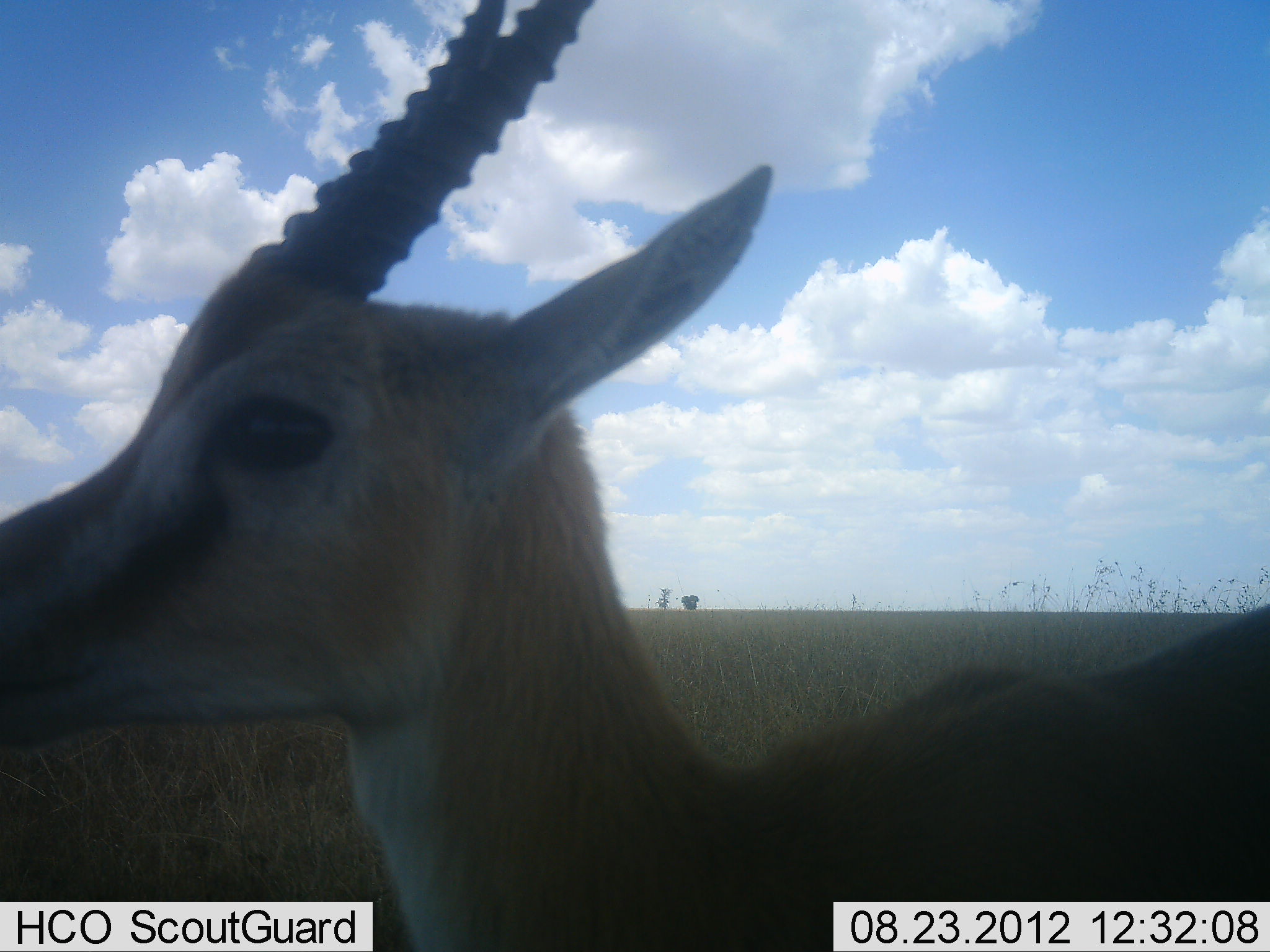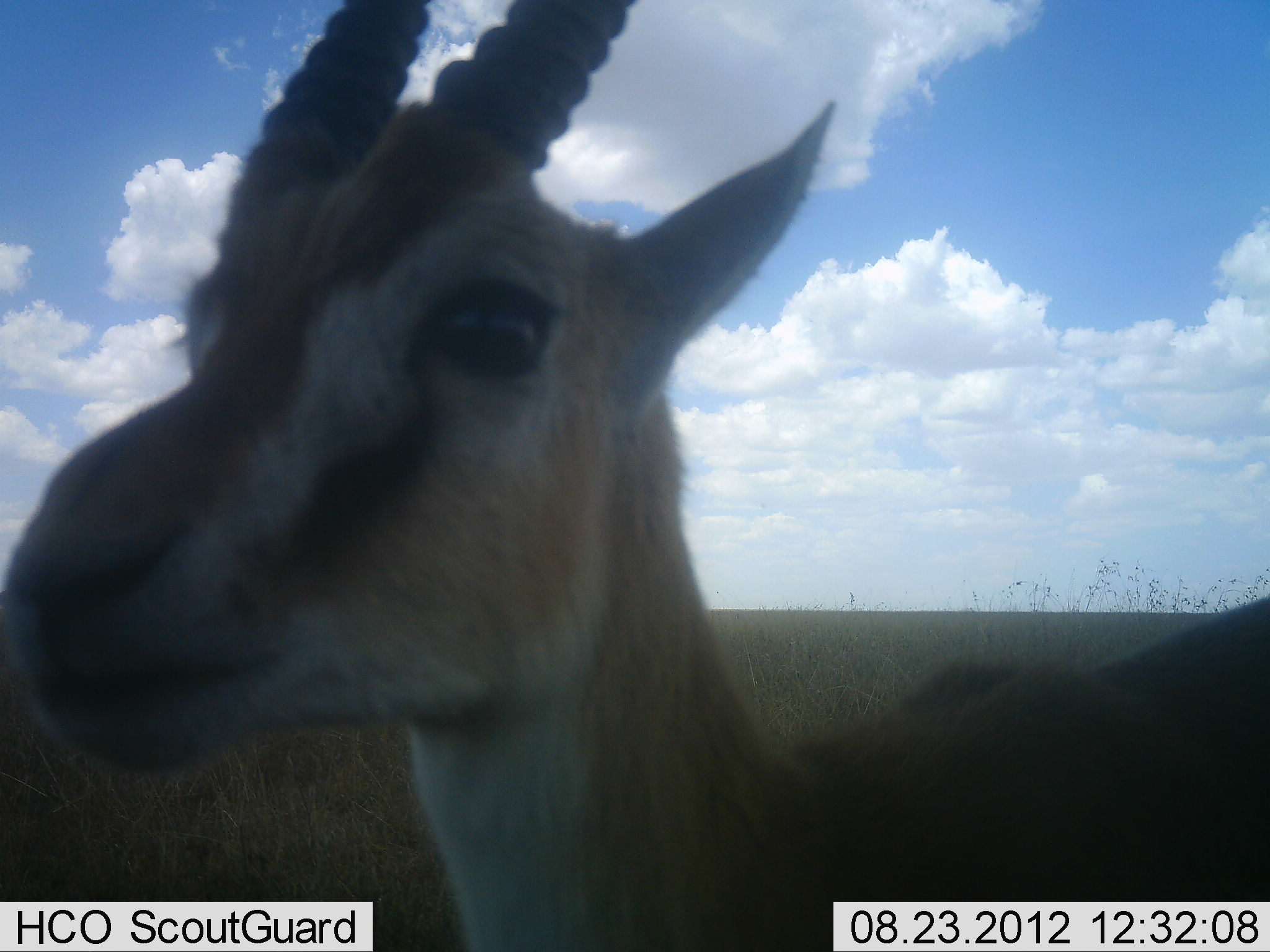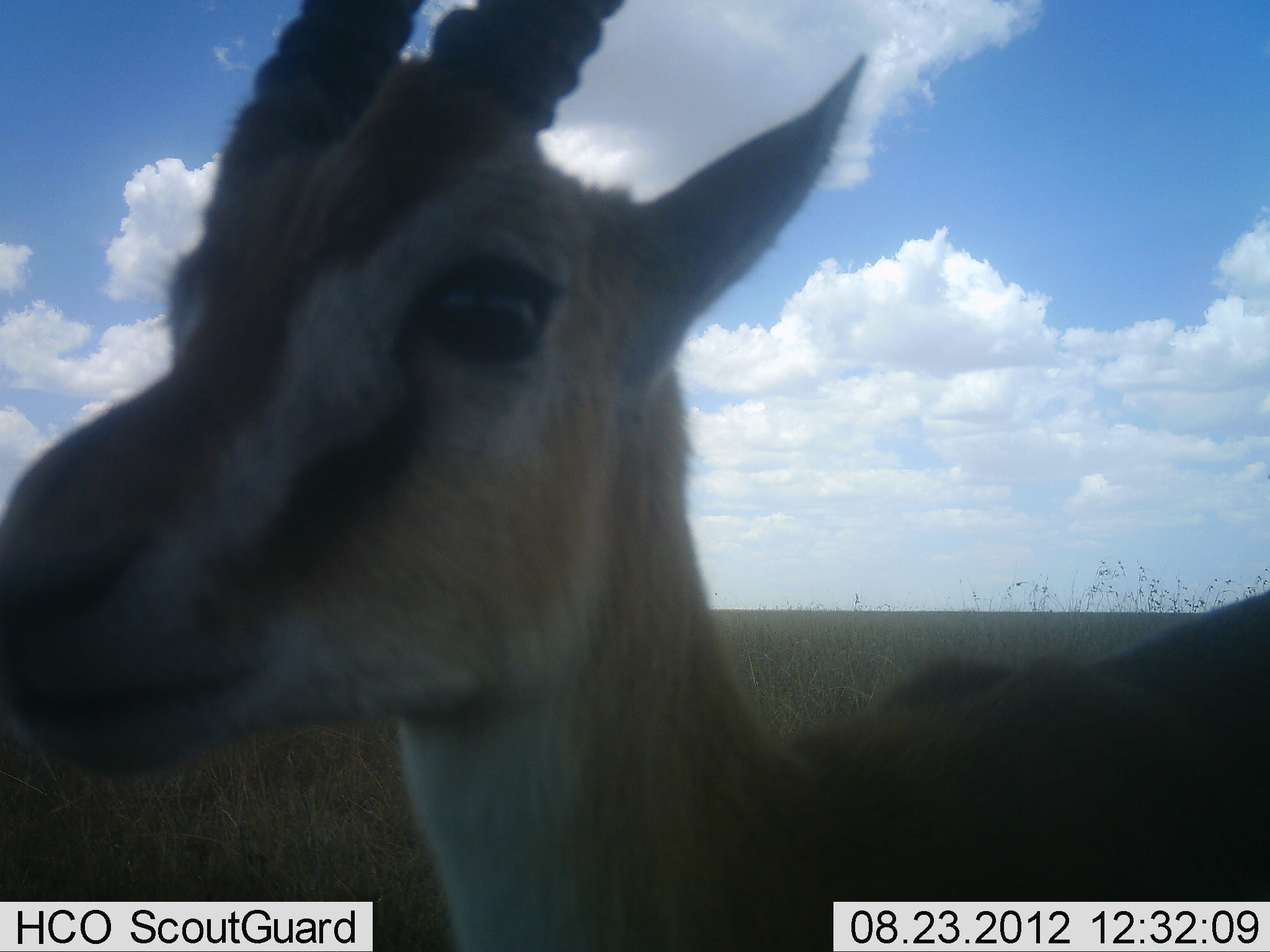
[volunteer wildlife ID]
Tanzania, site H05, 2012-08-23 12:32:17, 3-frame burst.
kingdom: Animalia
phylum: Chordata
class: Mammalia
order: Artiodactyla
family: Bovidae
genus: Eudorcas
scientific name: Eudorcas thomsonii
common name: thomson's gazelle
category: gazellethomsons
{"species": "gazellethomsons (thomson's gazelle) (Eudorcas thomsonii)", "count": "1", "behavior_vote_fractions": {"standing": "100%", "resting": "0%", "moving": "0%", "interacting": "10%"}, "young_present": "0%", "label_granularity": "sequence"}